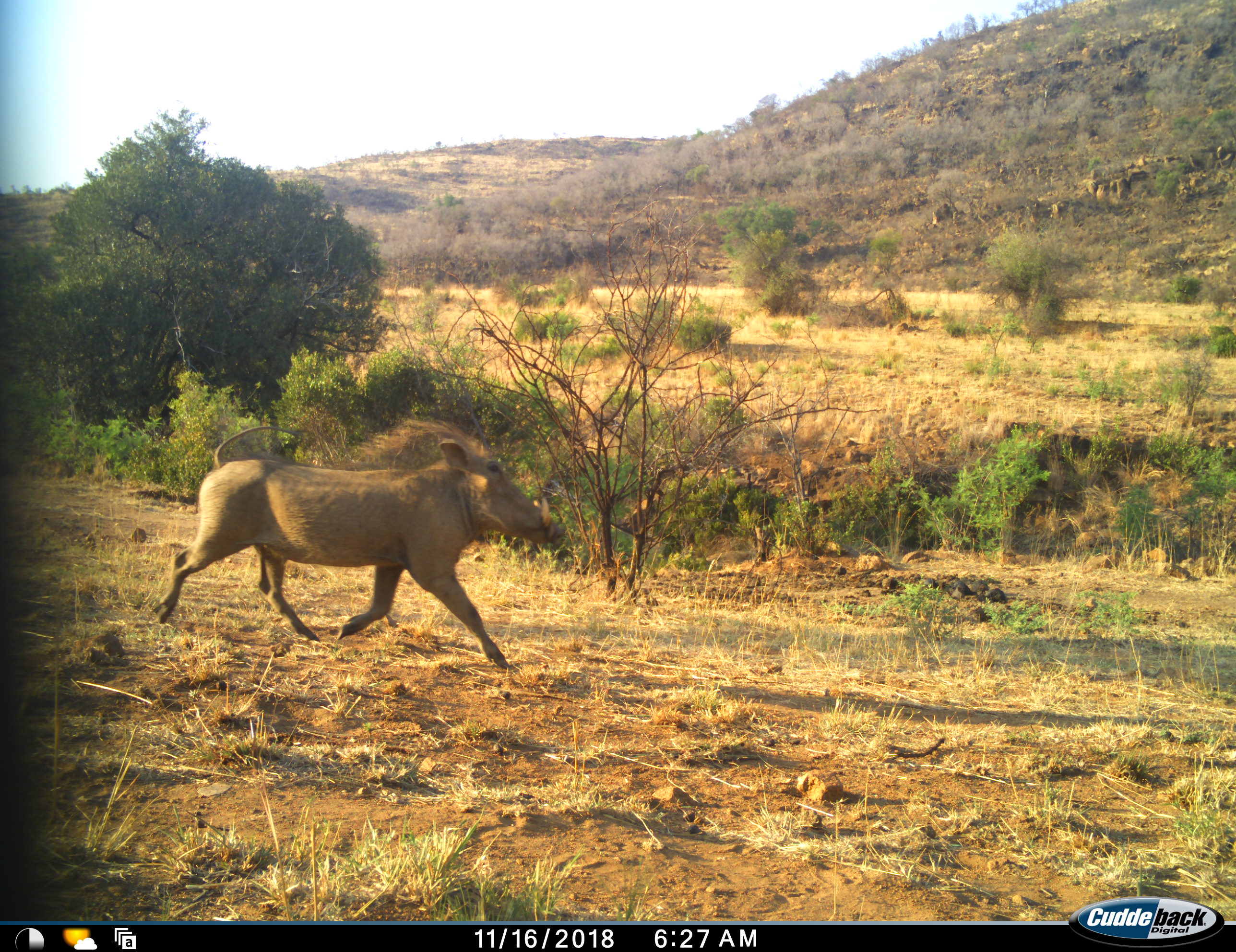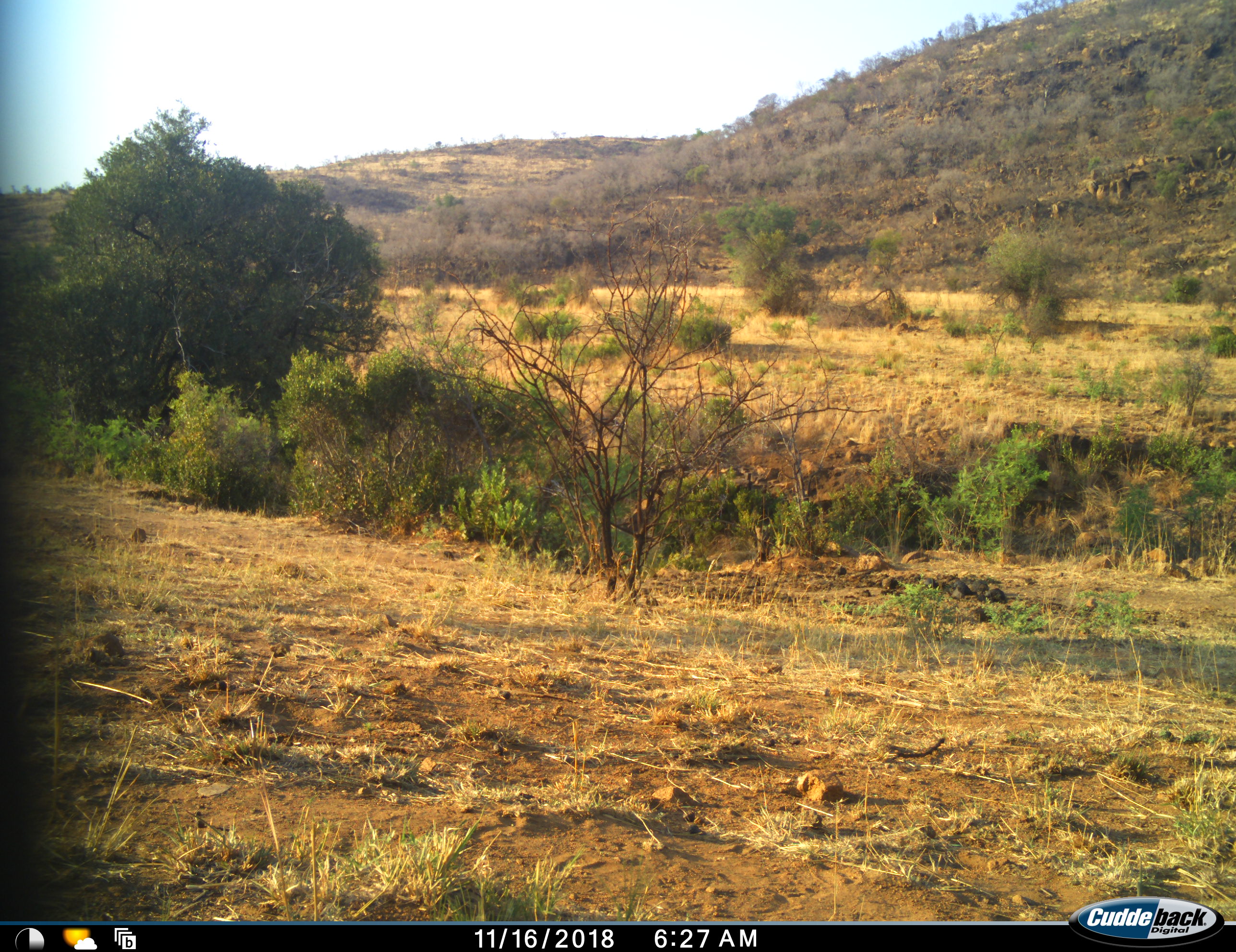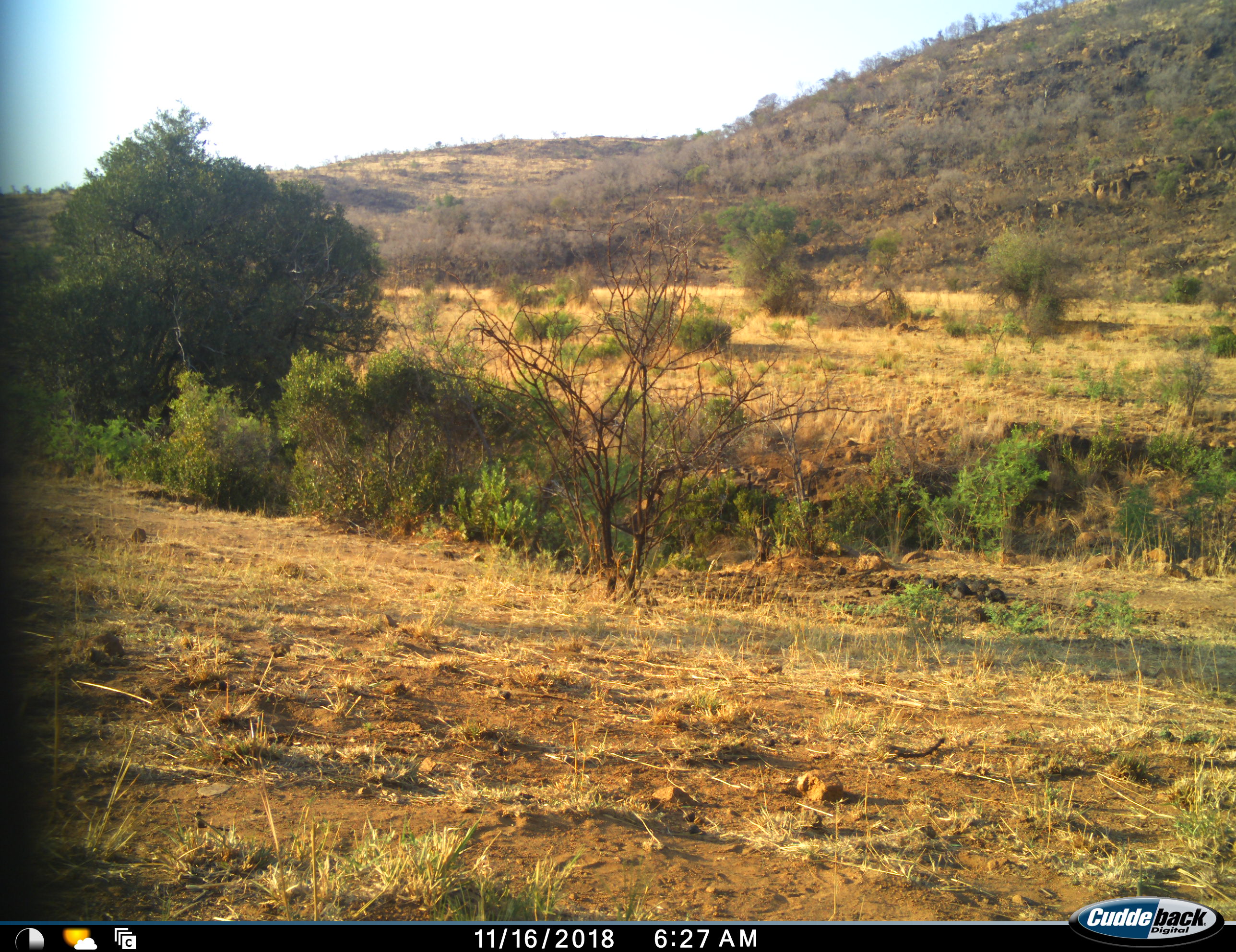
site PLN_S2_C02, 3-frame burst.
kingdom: Animalia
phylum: Chordata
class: Mammalia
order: Artiodactyla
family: Suidae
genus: Phacochoerus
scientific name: Phacochoerus africanus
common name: warthog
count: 1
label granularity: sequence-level